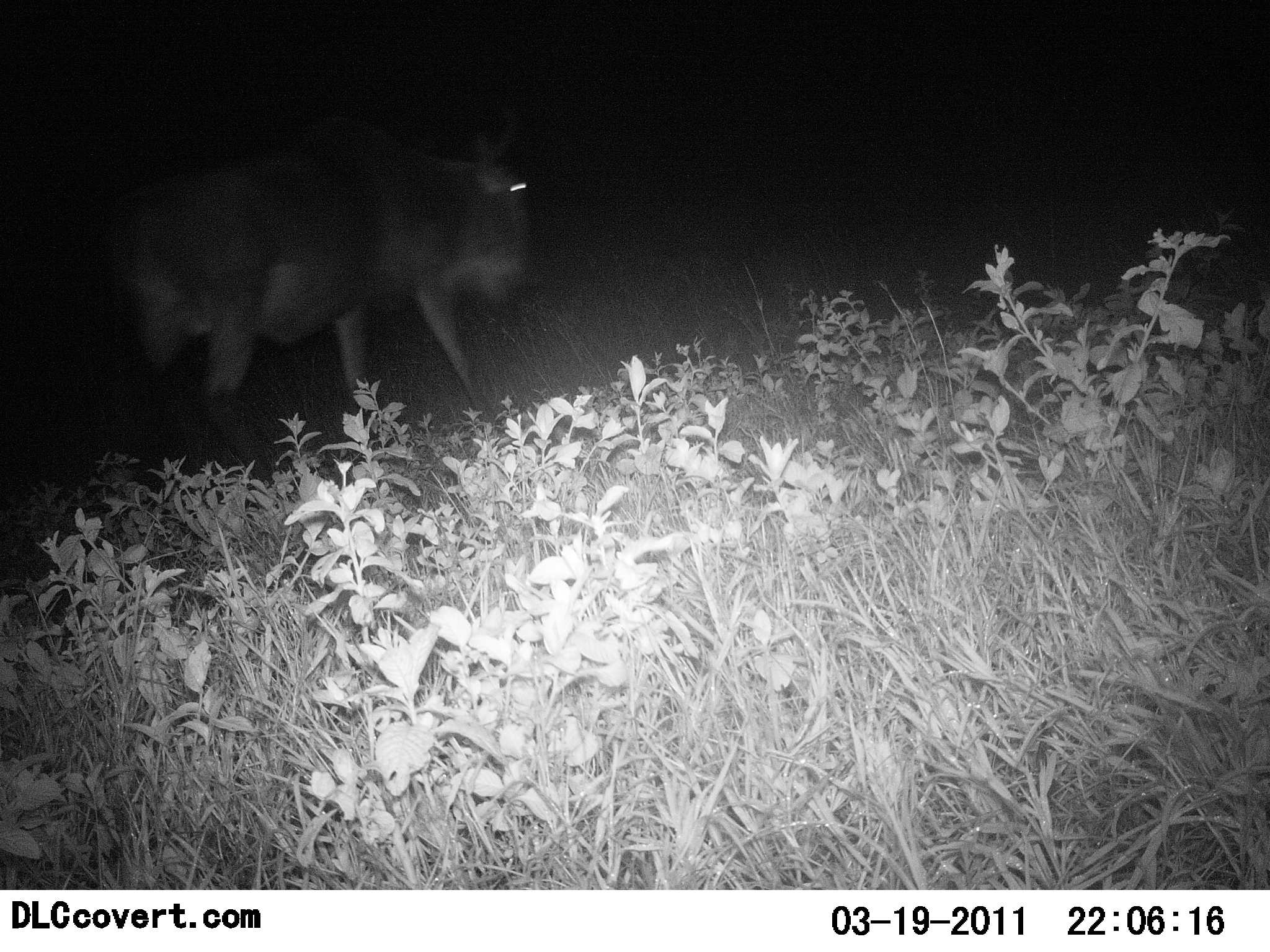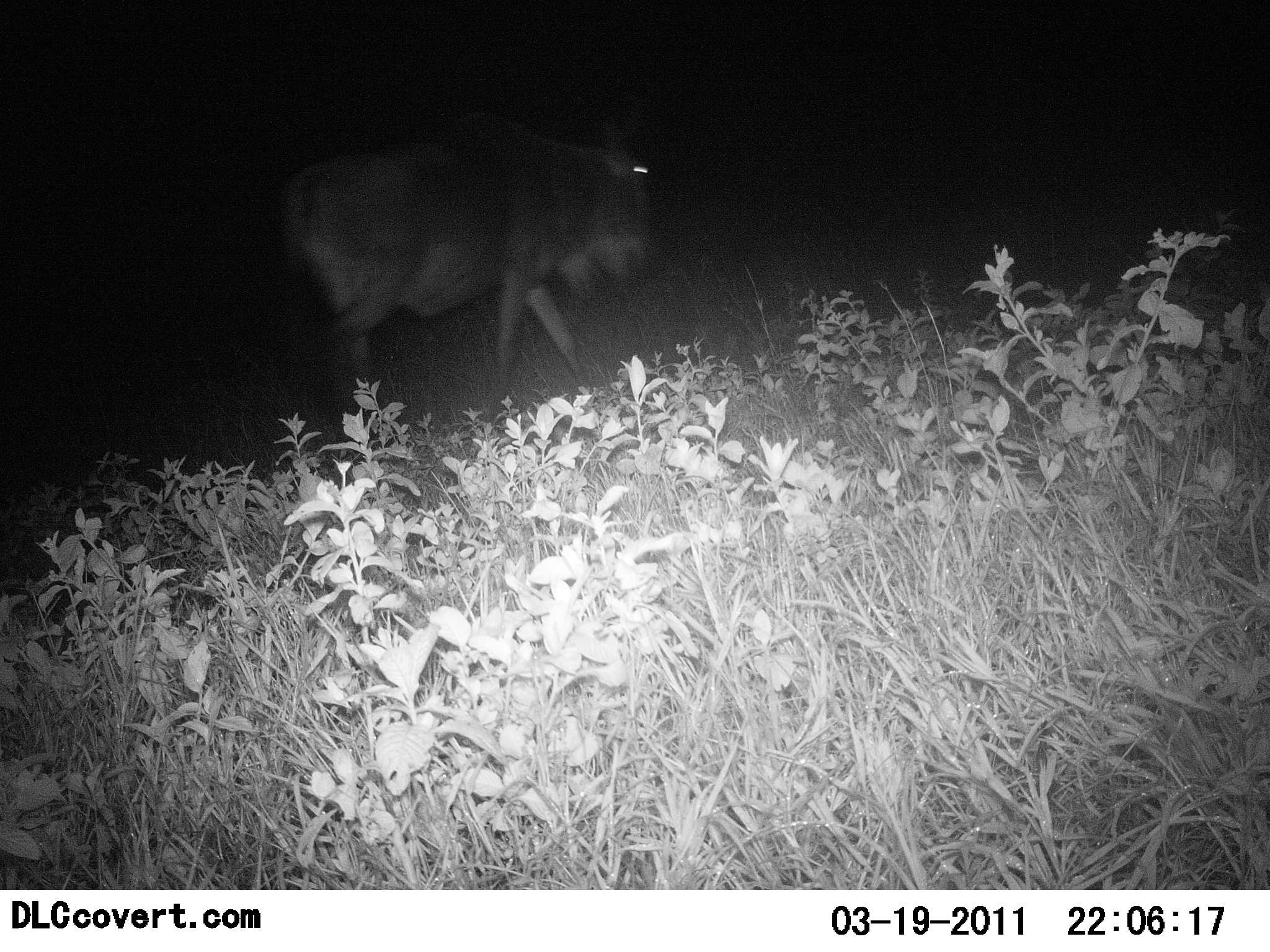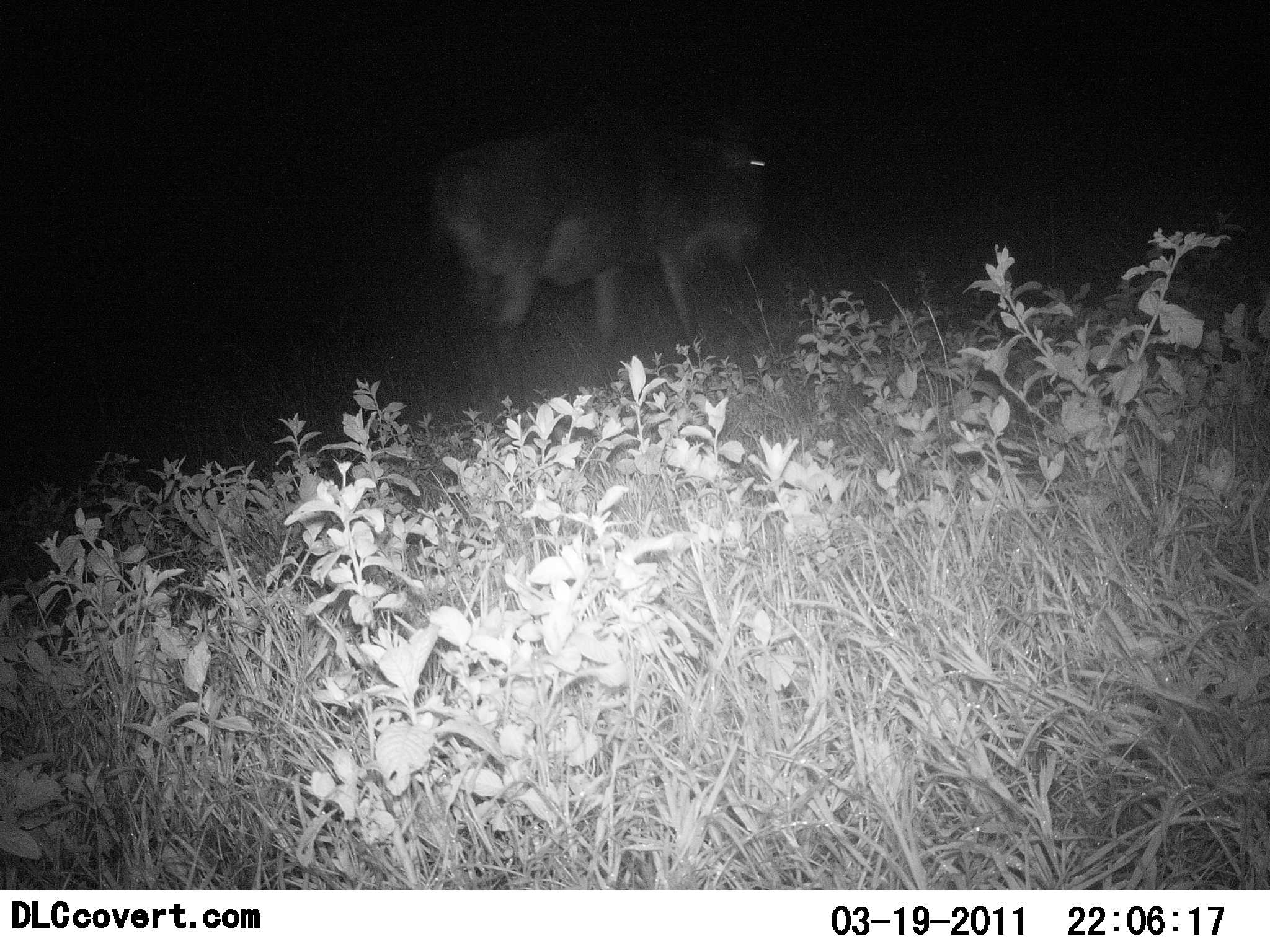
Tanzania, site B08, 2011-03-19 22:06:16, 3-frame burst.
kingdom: Animalia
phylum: Chordata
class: Mammalia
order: Artiodactyla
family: Bovidae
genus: Connochaetes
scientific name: Connochaetes taurinus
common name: blue wildebeest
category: wildebeest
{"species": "wildebeest (blue wildebeest) (Connochaetes taurinus)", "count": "1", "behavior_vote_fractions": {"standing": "9%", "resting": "0%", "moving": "91%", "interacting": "0%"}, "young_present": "0%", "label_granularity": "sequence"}